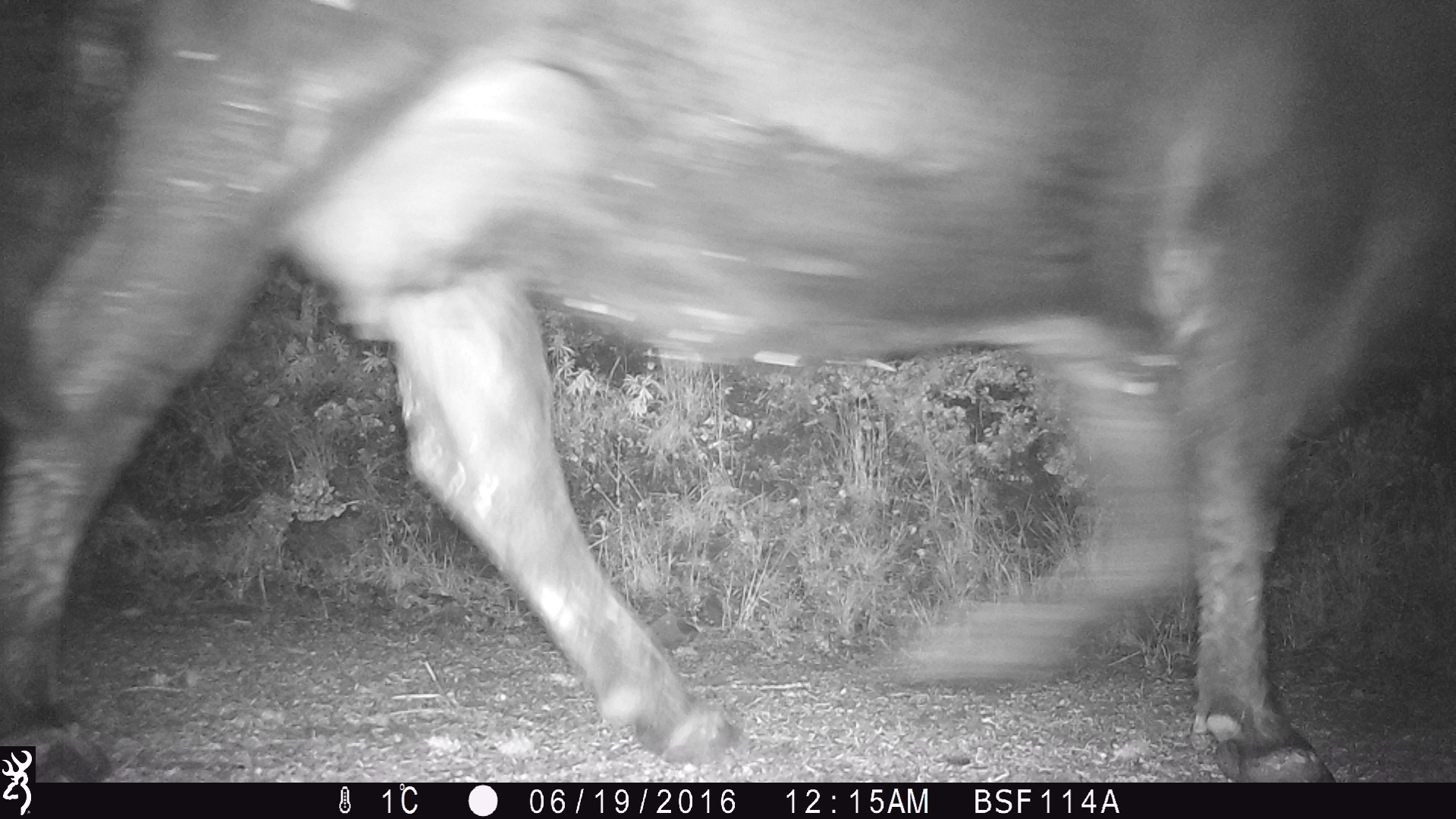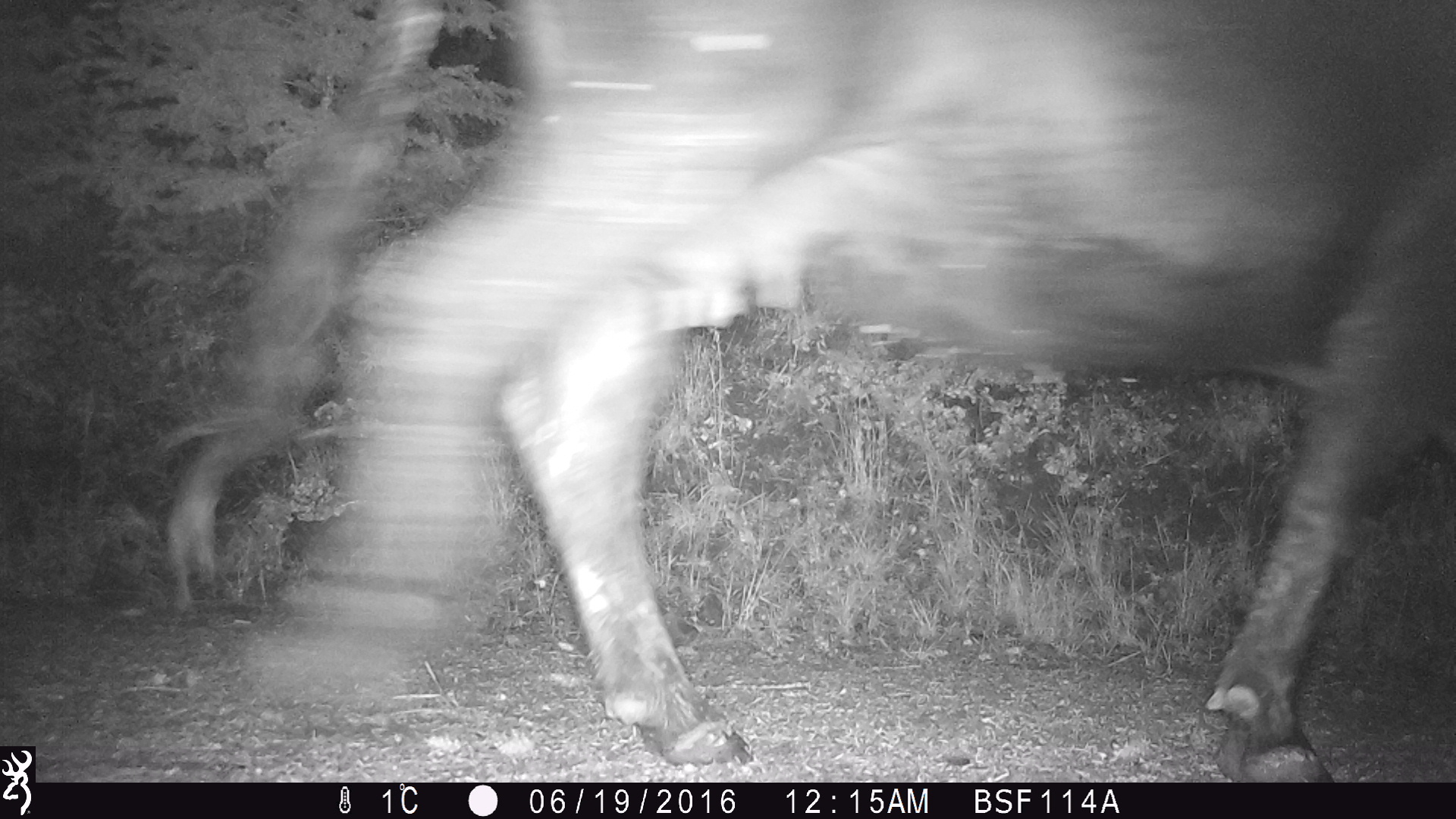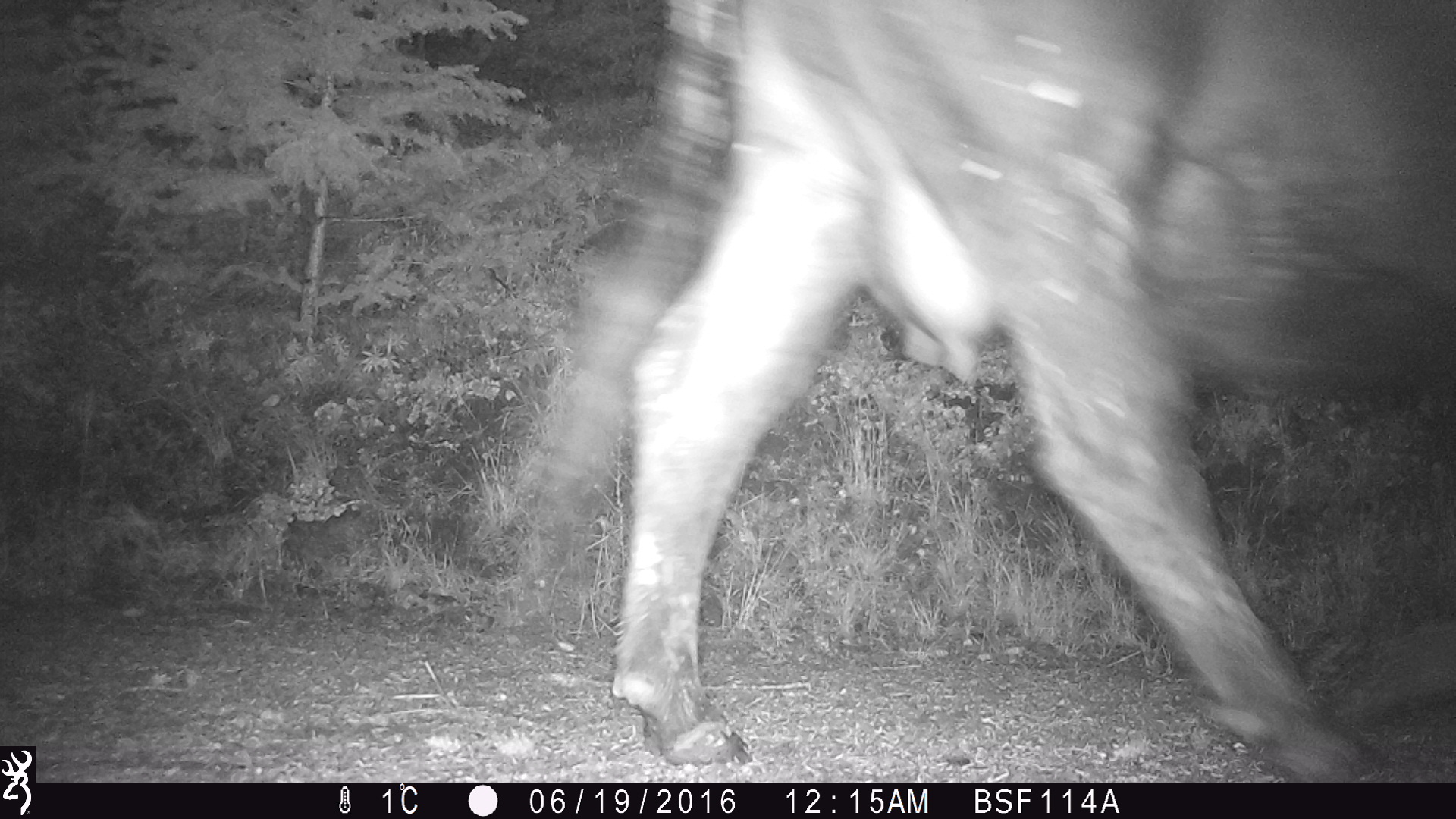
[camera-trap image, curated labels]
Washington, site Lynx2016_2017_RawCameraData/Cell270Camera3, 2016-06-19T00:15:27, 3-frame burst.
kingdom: Animalia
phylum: Chordata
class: Mammalia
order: Artiodactyla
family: Bovidae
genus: Bos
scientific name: Bos taurus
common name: domestic cattle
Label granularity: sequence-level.